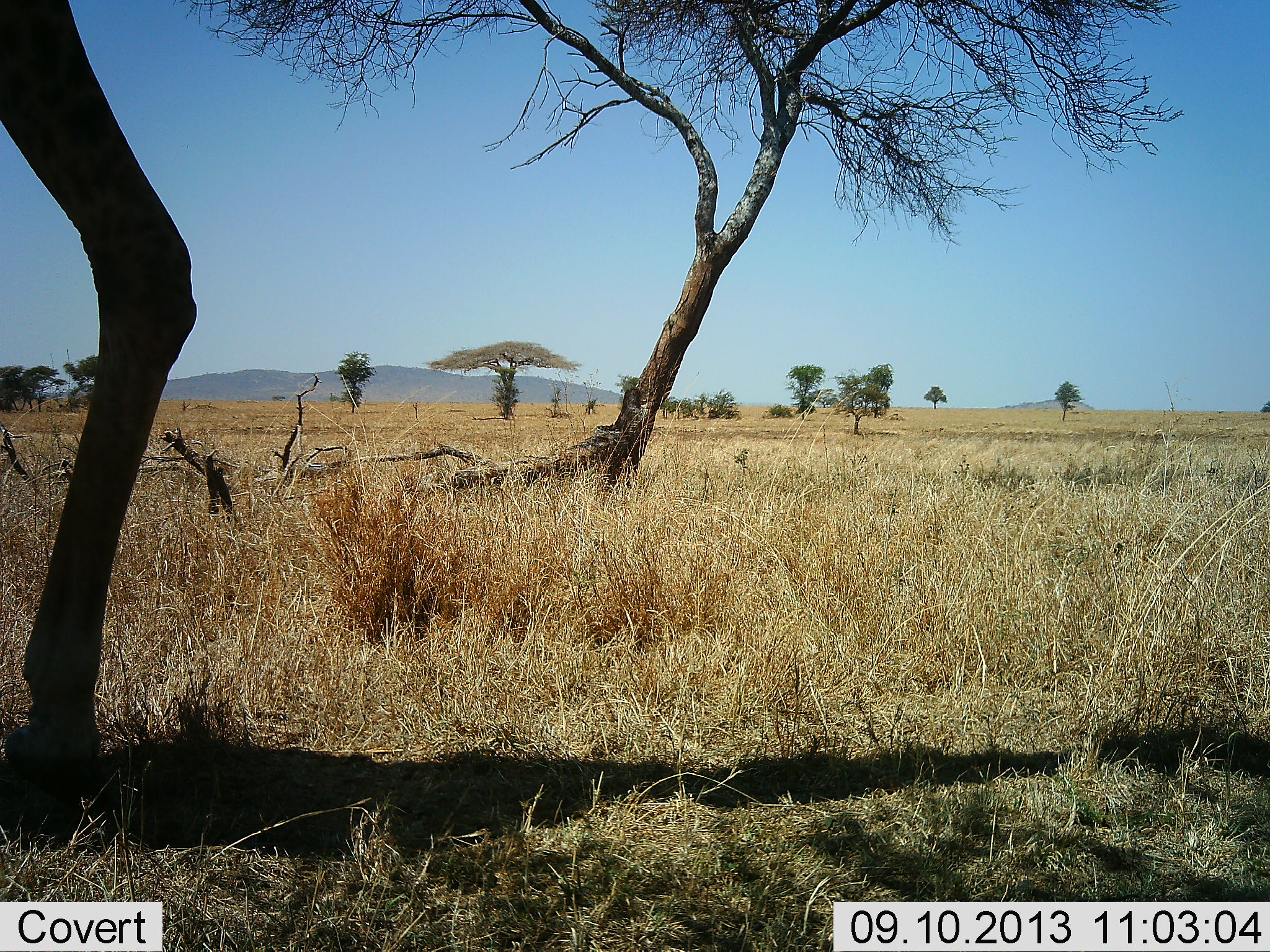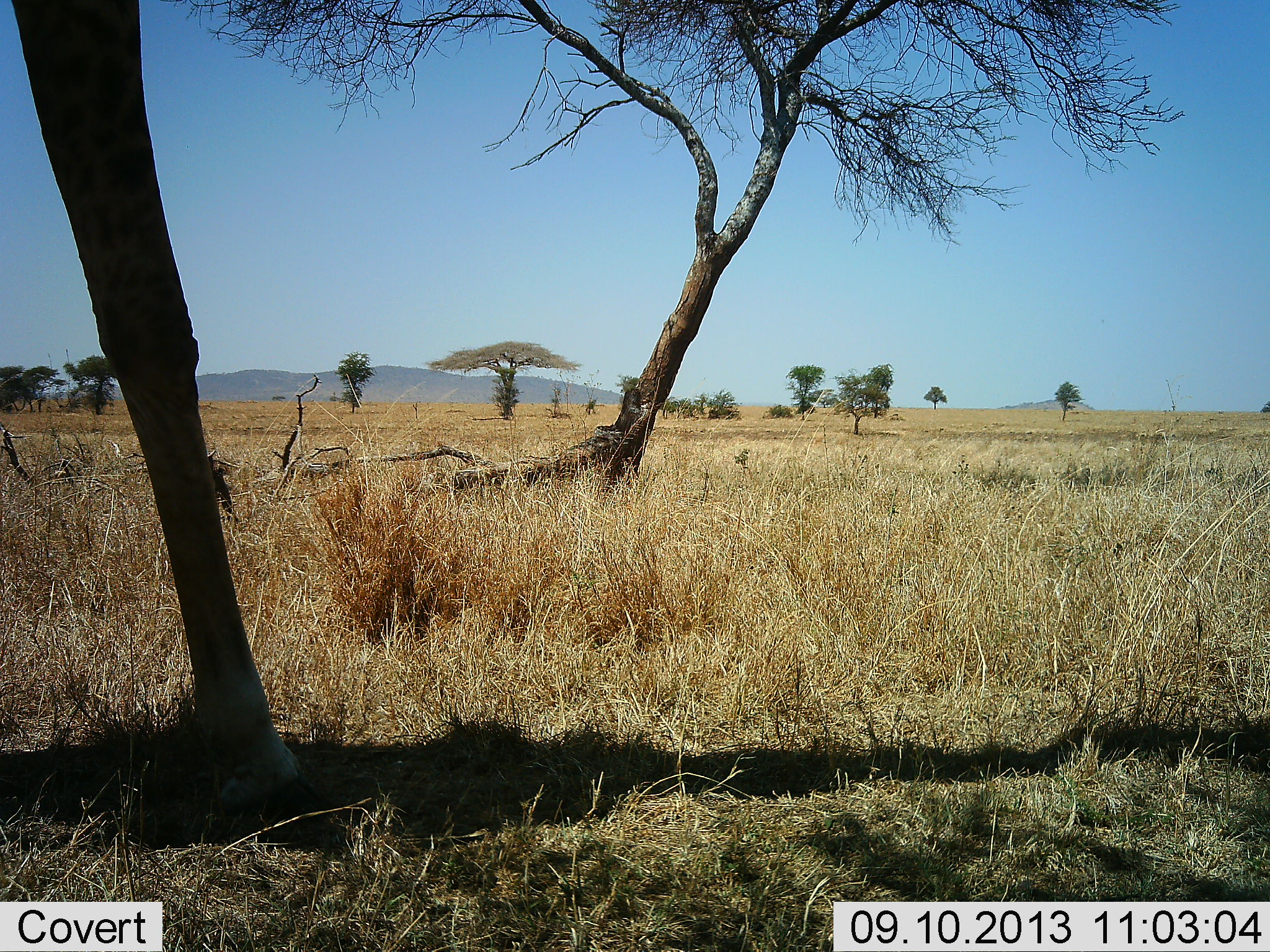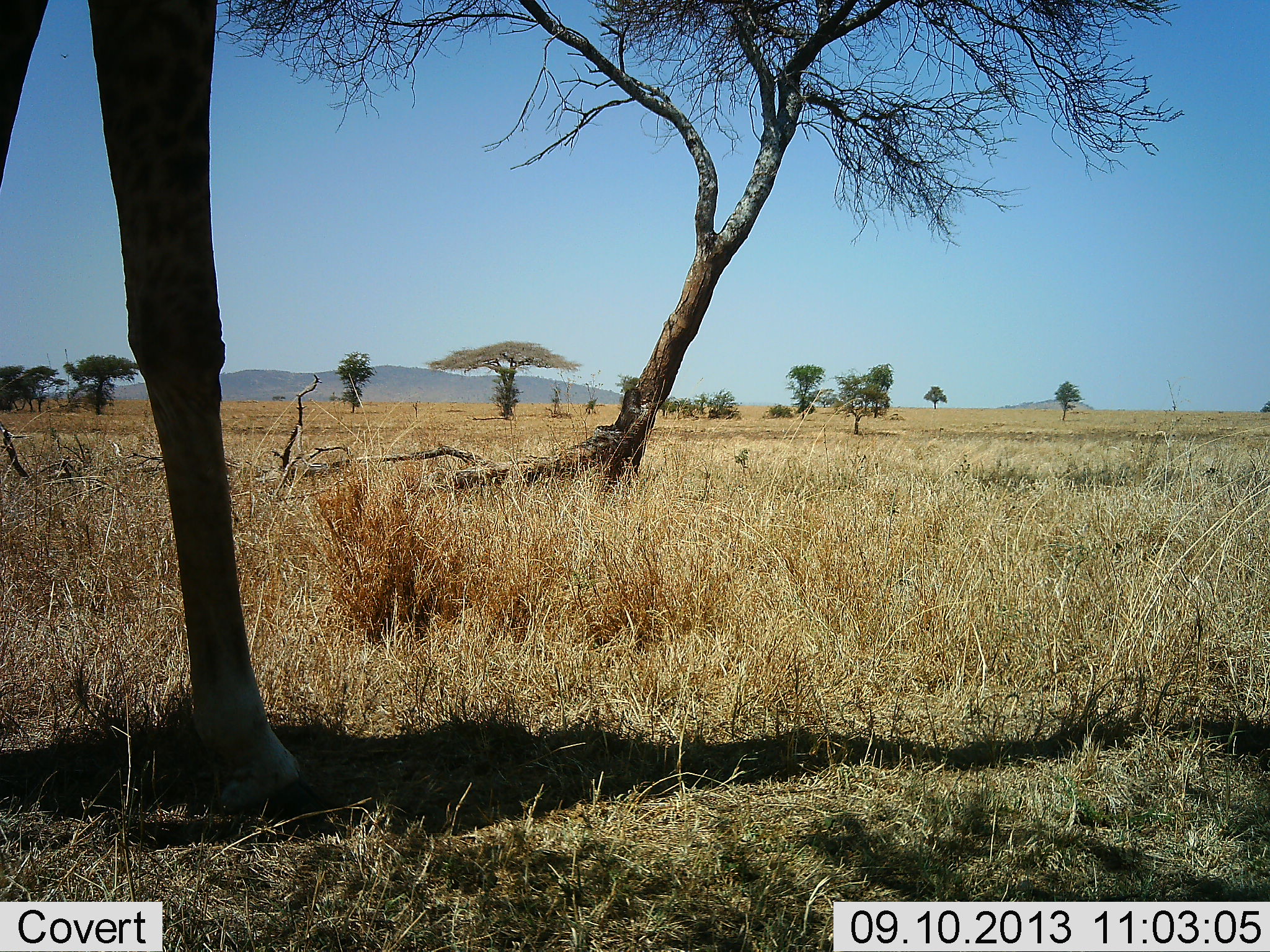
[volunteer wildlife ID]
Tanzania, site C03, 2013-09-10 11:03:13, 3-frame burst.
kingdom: Animalia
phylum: Chordata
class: Mammalia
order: Artiodactyla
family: Giraffidae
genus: Giraffa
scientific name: Giraffa camelopardalis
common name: giraffe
Giraffe (Giraffa camelopardalis), count 1. Behavior (volunteer vote fractions): standing 20%, resting 0%, moving 70%, interacting 0%. Young present (vote fraction): 0%. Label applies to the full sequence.